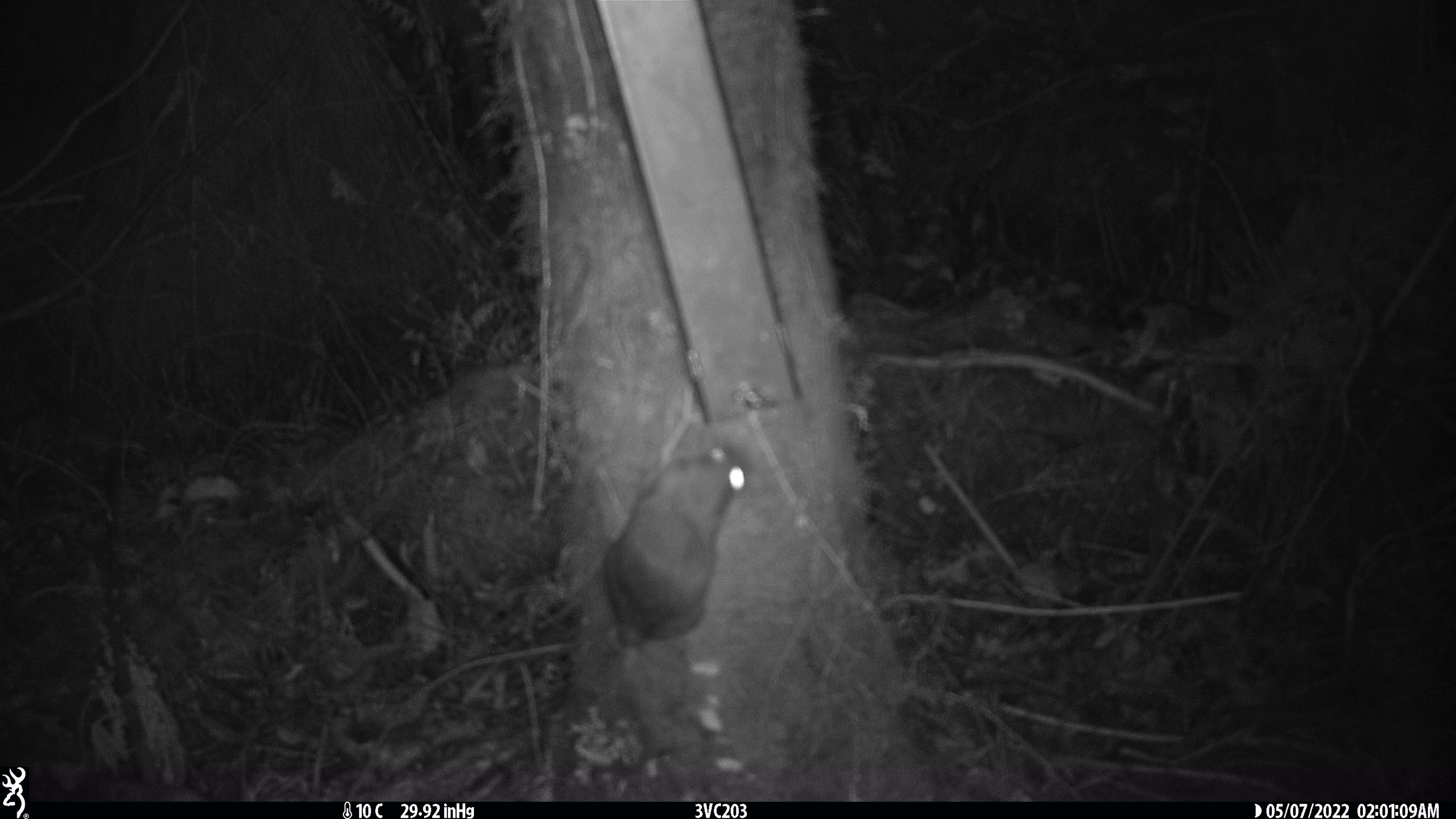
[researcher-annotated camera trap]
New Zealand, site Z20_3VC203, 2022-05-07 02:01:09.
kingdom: Animalia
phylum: Chordata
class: Mammalia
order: Rodentia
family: Muridae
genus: Rattus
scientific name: Rattus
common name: rat